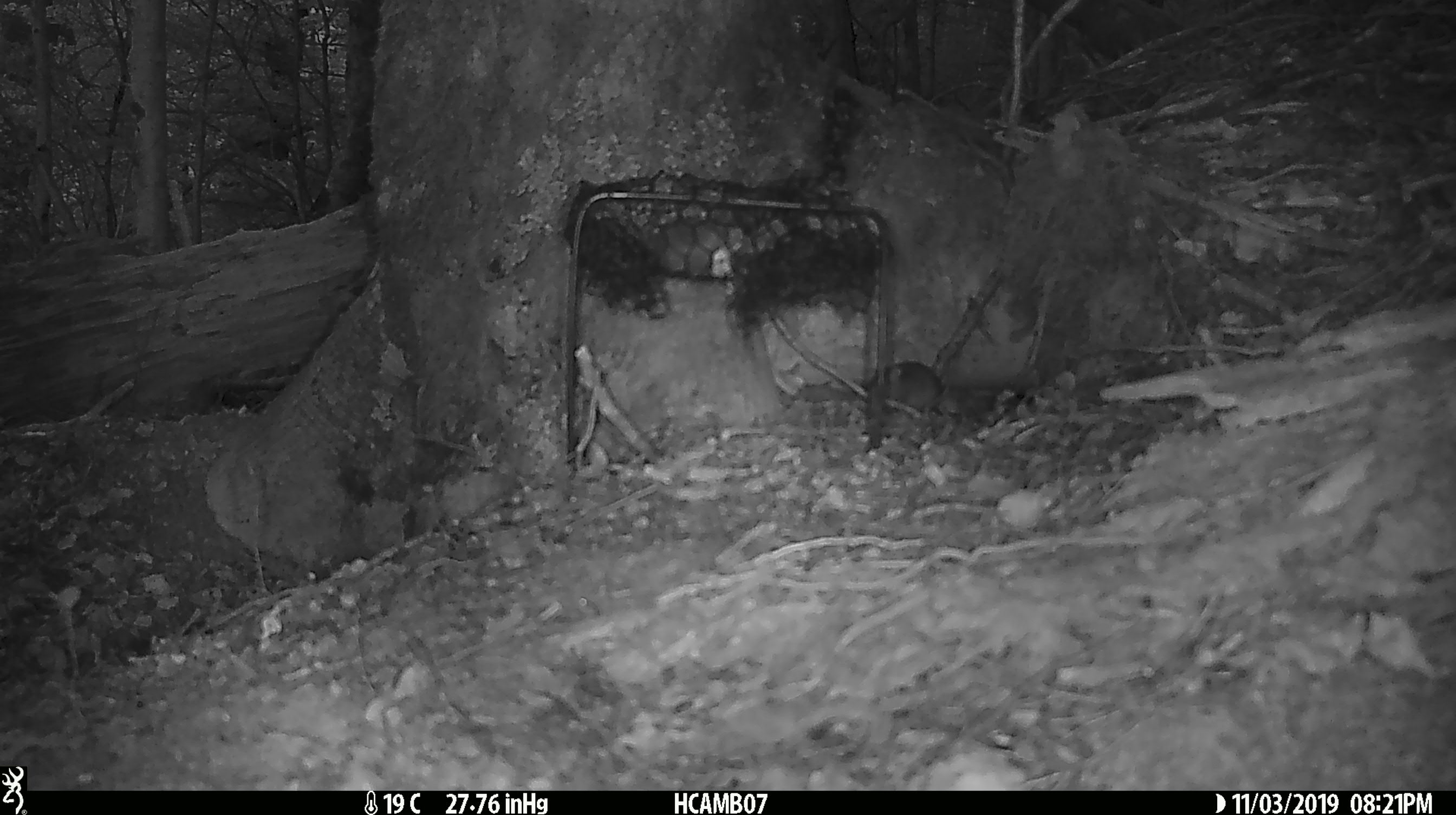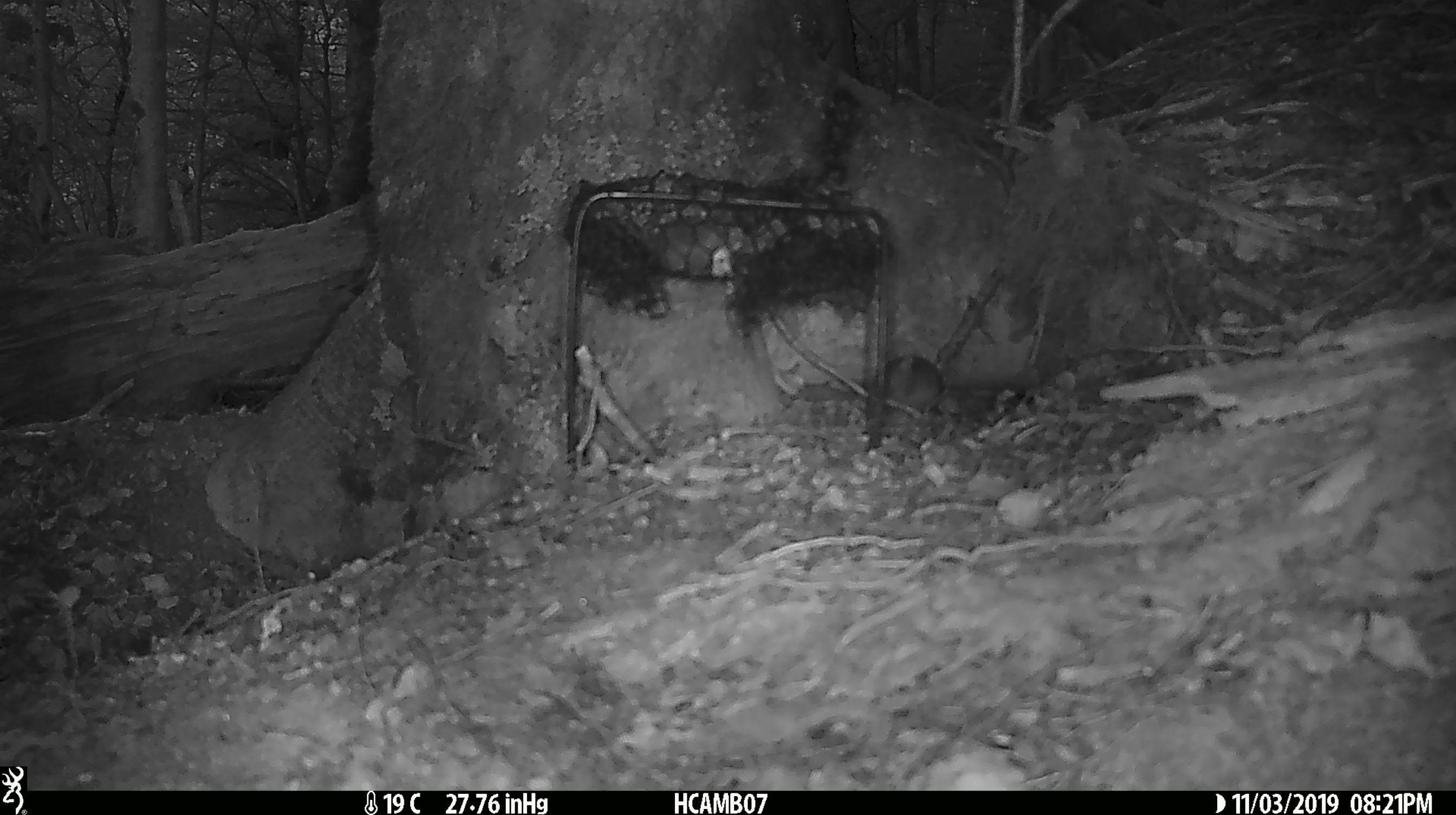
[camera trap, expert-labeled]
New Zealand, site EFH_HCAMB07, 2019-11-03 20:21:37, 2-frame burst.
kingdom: Animalia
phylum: Chordata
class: Mammalia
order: Rodentia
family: Muridae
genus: Mus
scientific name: Mus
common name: mouse